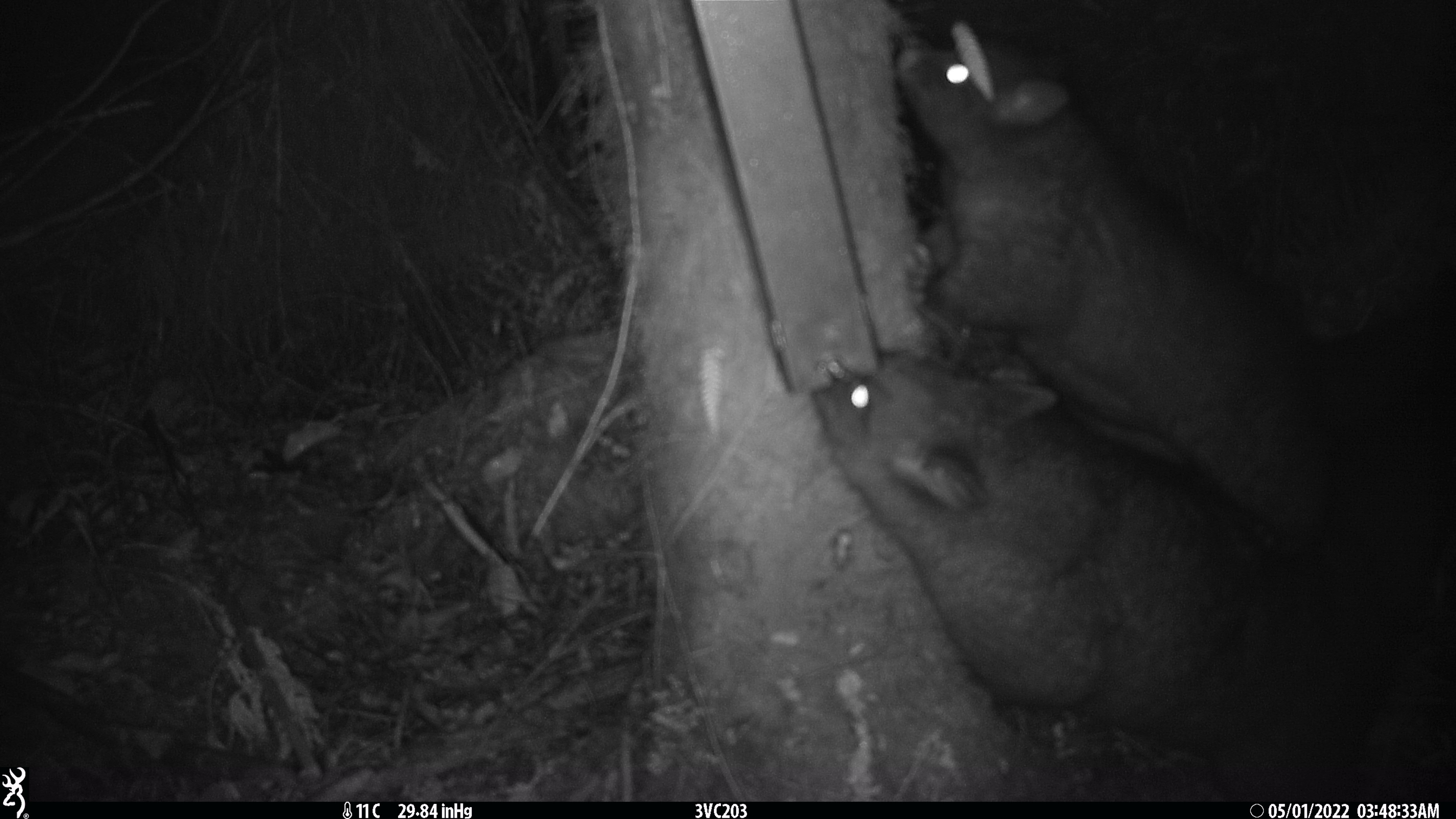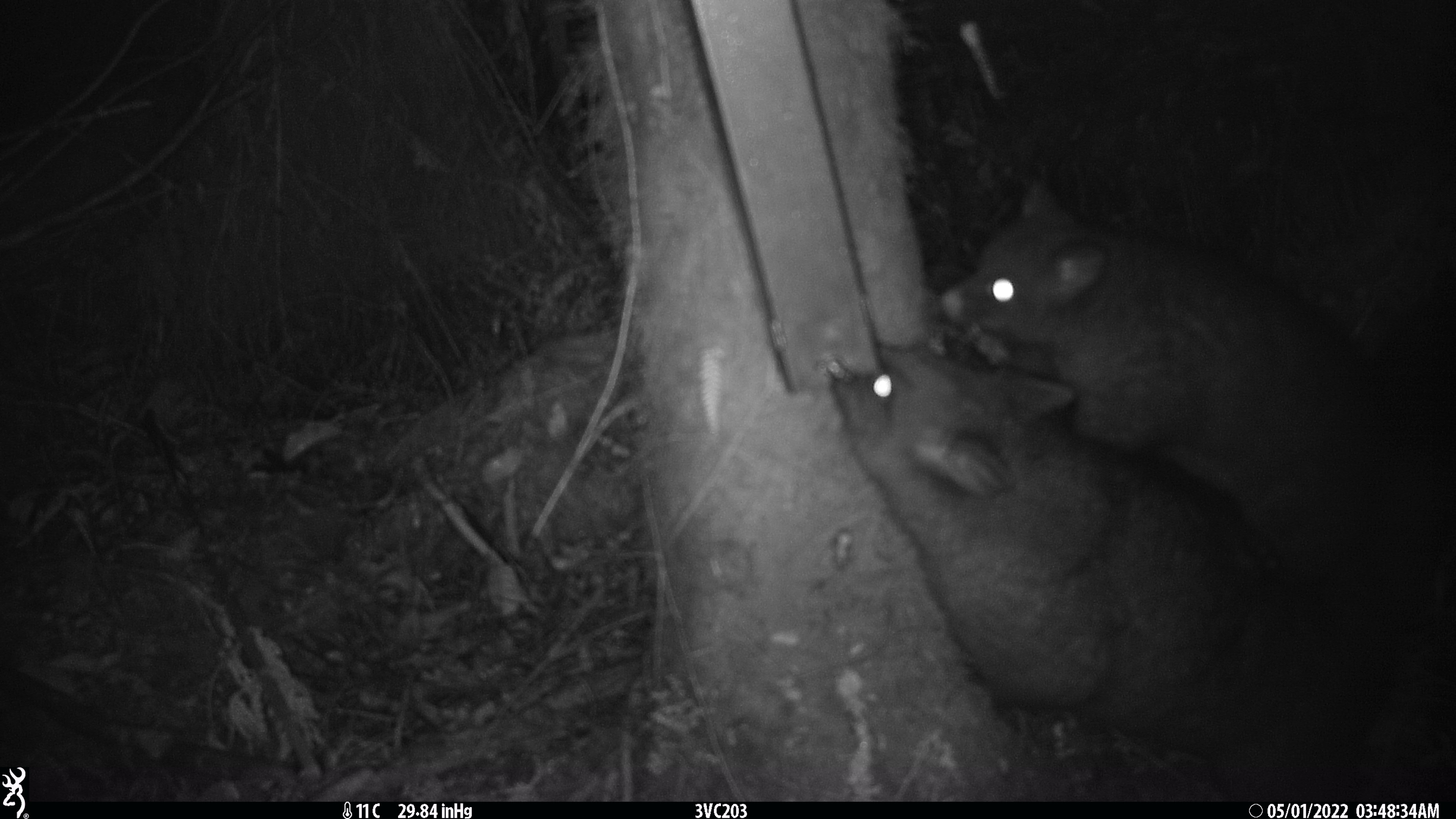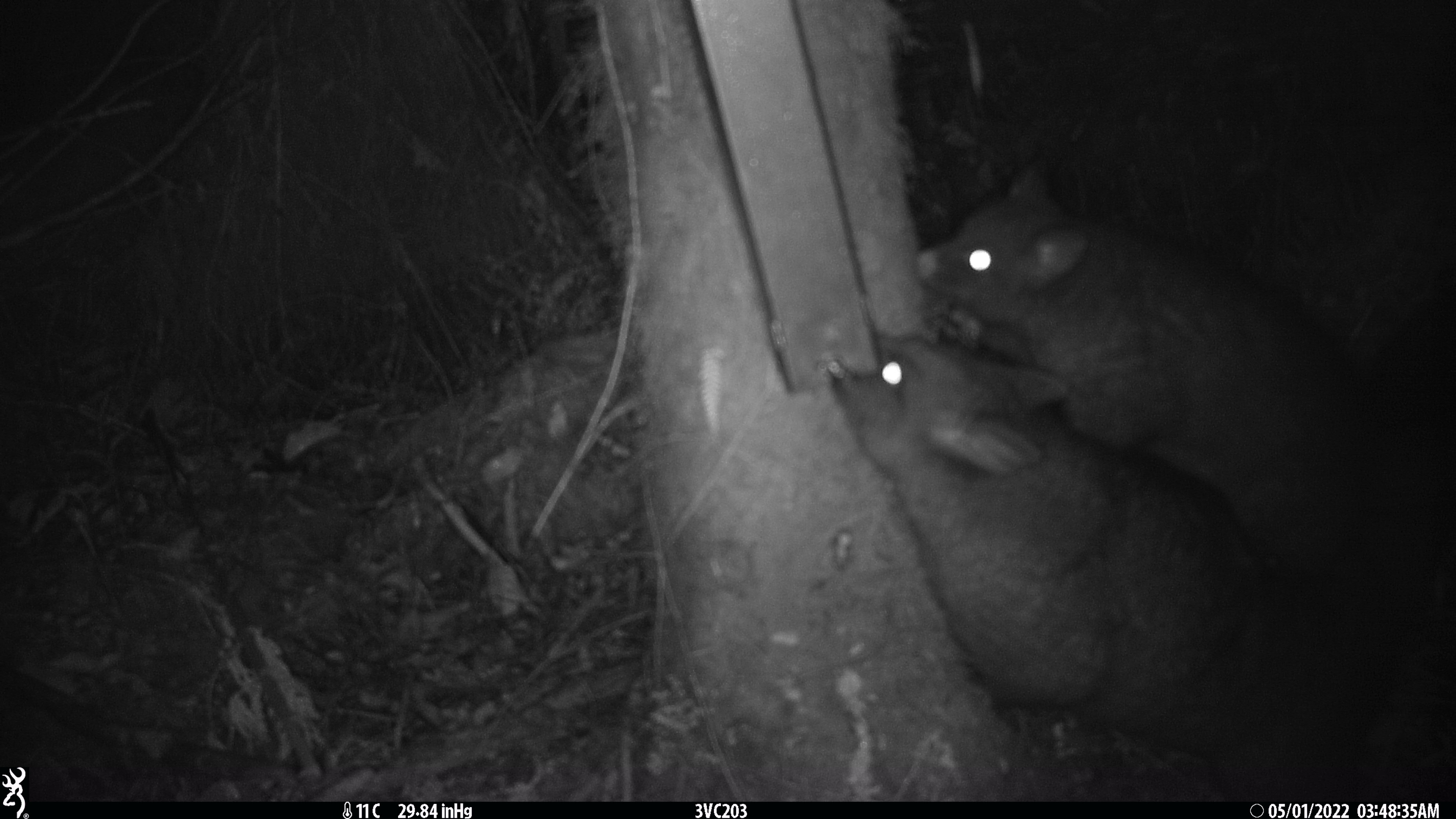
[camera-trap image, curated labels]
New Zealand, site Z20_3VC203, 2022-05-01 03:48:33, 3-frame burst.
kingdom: Animalia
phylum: Chordata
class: Mammalia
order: Diprotodontia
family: Phalangeridae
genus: Trichosurus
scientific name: Trichosurus vulpecula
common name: common brushtail possum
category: possum